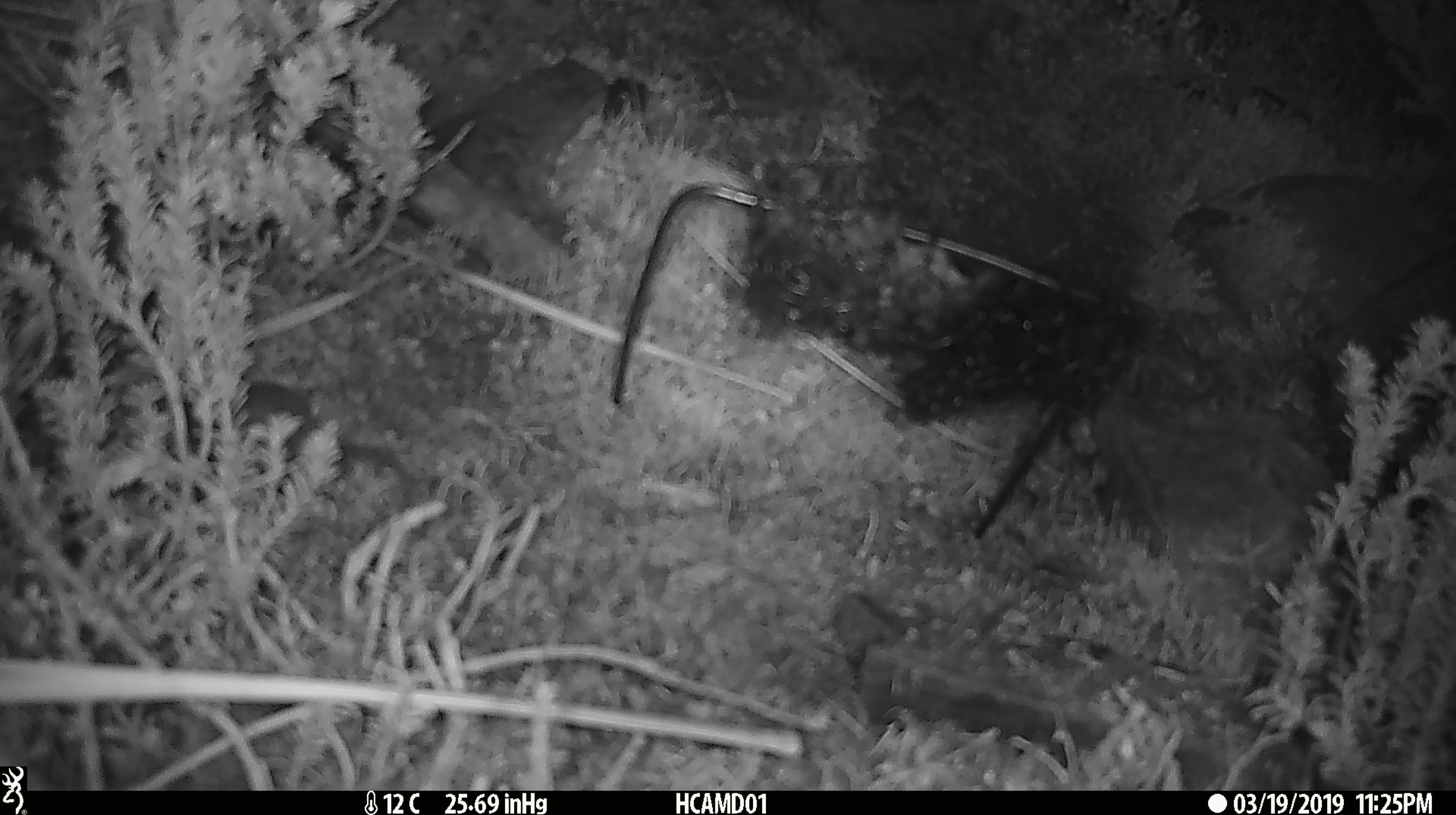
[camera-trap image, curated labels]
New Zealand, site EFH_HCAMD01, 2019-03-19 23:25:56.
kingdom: Animalia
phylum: Chordata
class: Mammalia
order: Rodentia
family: Muridae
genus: Mus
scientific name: Mus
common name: mouse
Mouse (Mus).